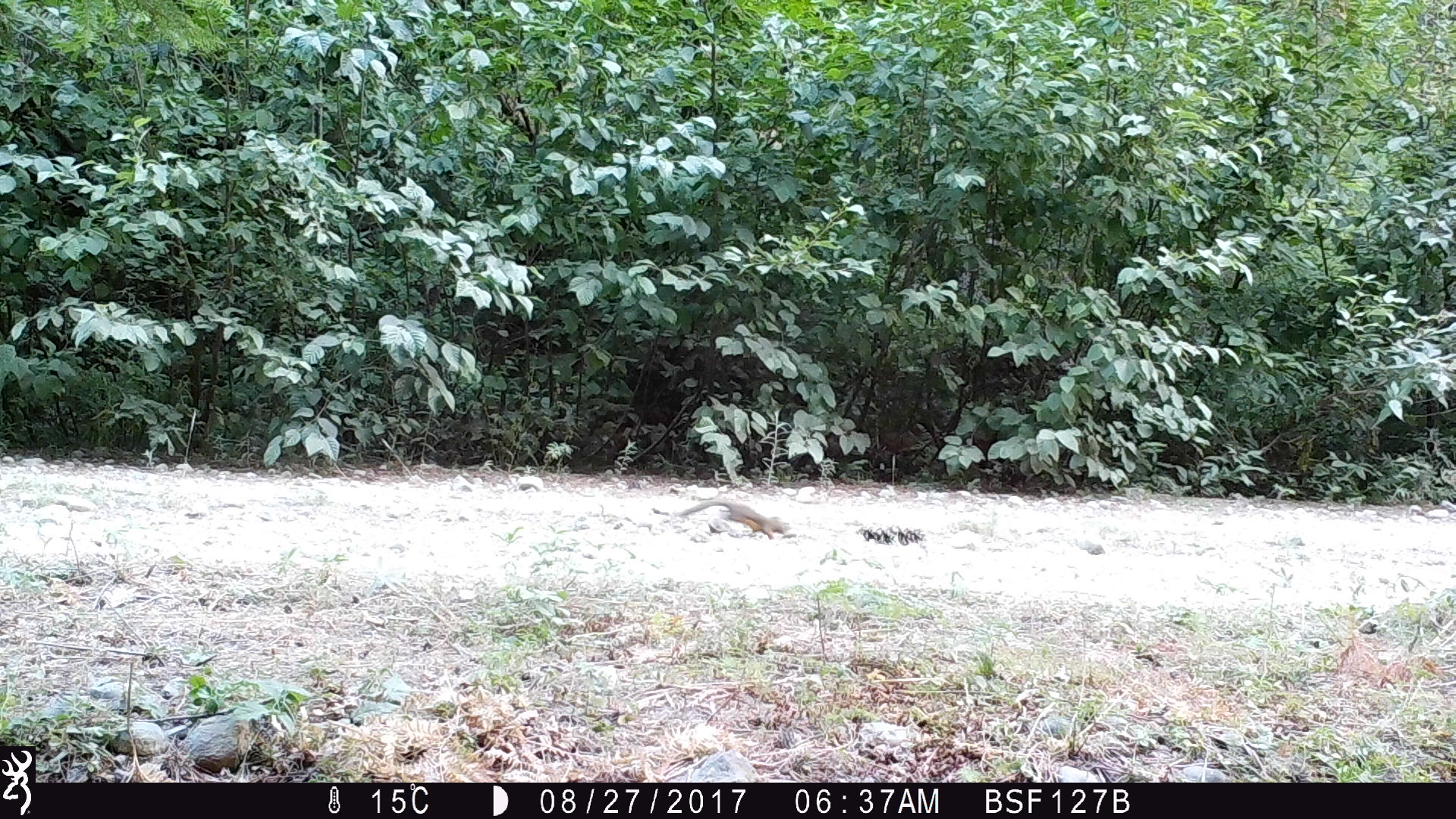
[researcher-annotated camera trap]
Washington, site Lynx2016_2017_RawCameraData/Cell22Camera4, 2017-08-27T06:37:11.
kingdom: Animalia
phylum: Chordata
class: Mammalia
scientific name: Mammalia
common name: small mammal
Small mammal (Mammalia). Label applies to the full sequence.